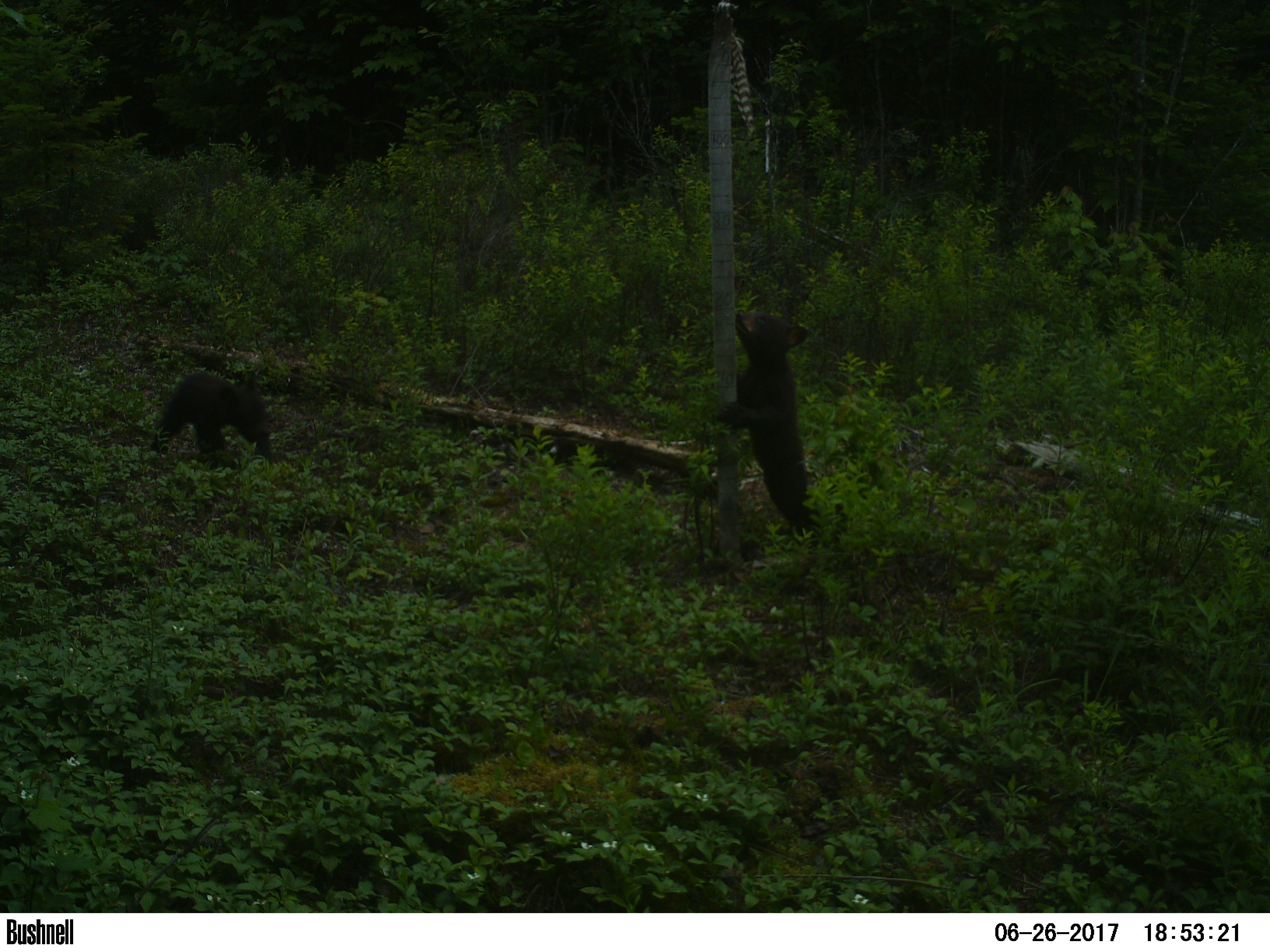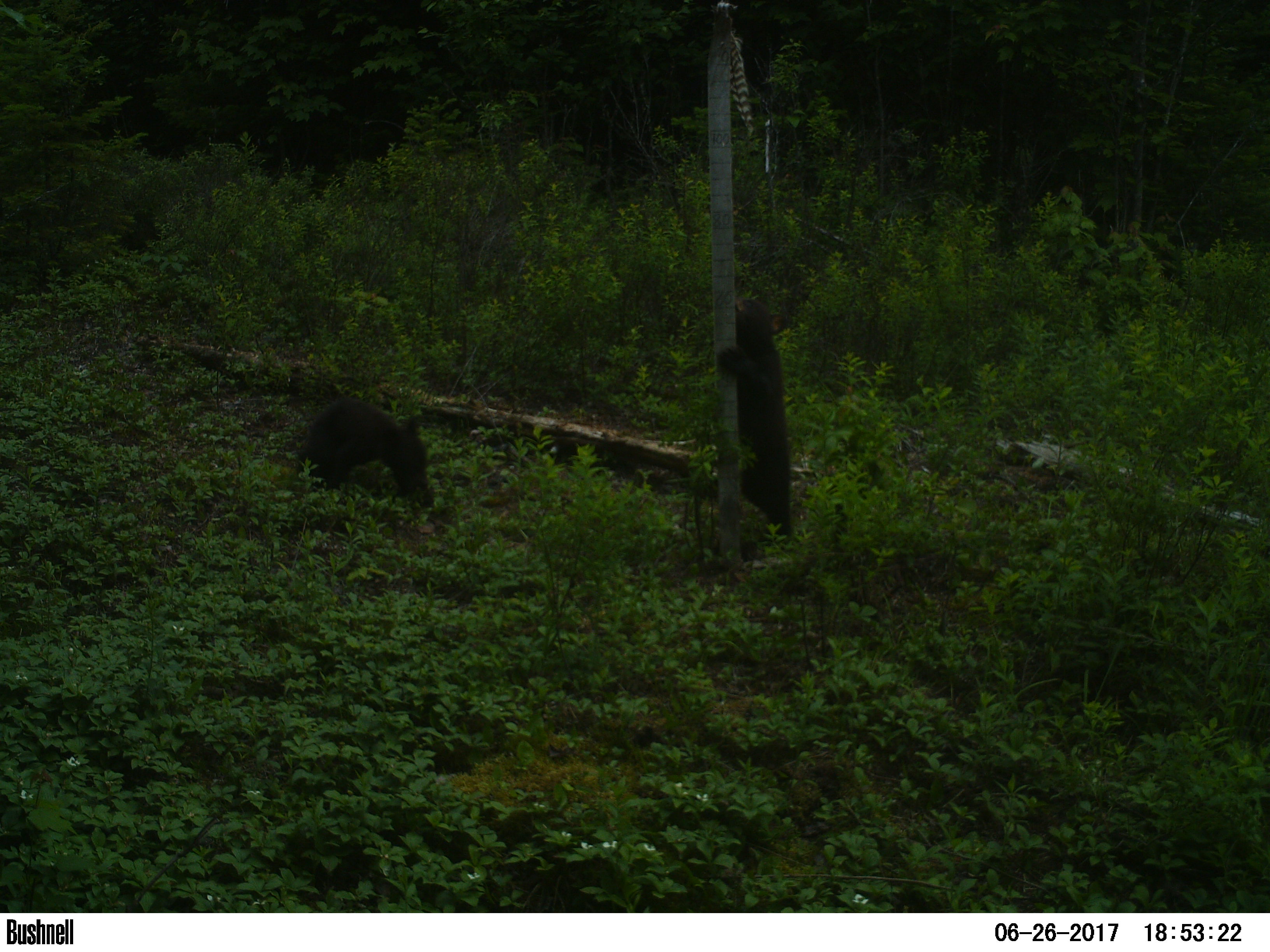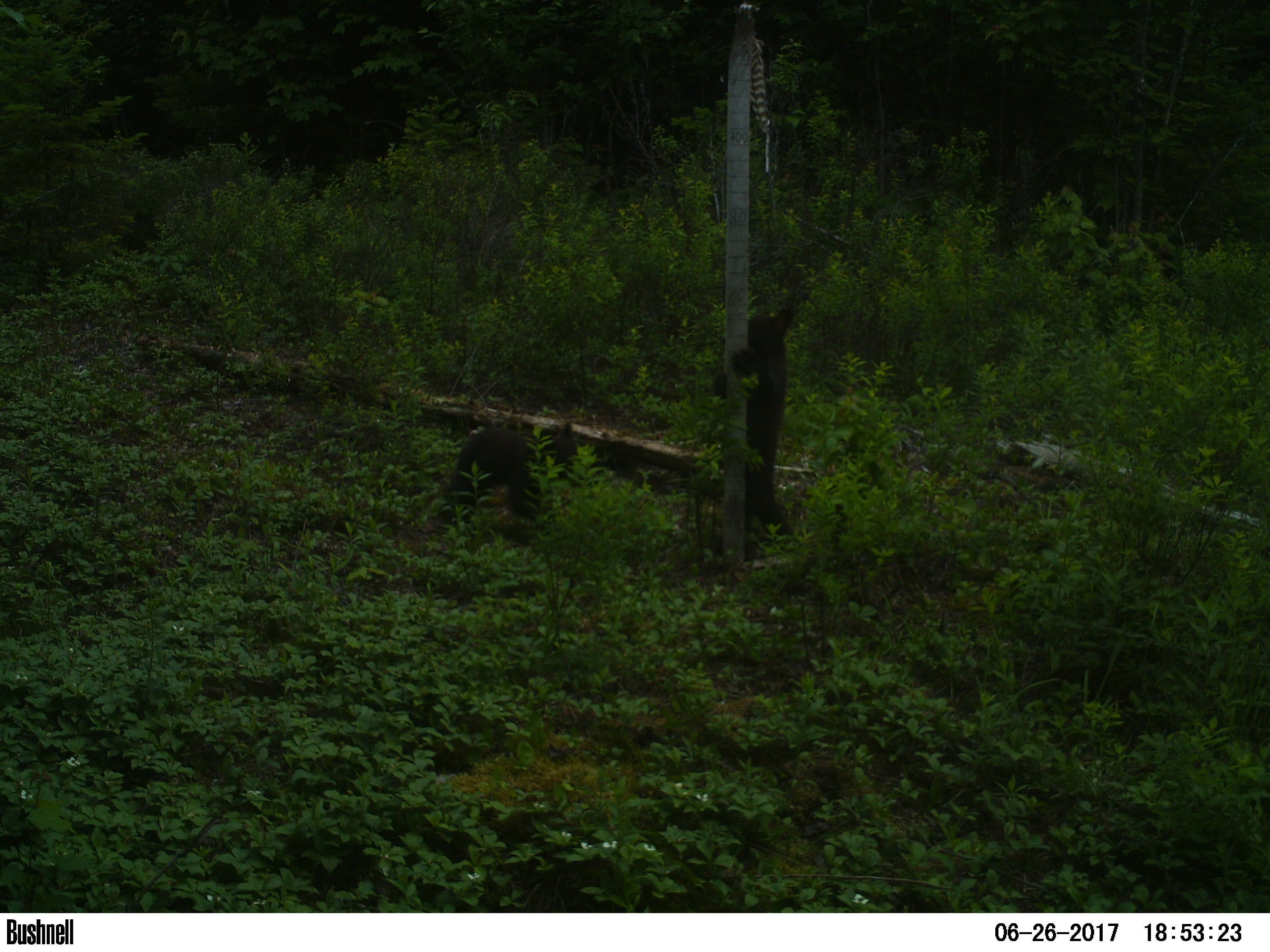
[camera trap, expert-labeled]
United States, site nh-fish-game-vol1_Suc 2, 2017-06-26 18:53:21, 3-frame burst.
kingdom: Animalia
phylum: Chordata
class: Mammalia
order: Carnivora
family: Ursidae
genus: Ursus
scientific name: Ursus americanus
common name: black bear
Black bear (Ursus americanus).